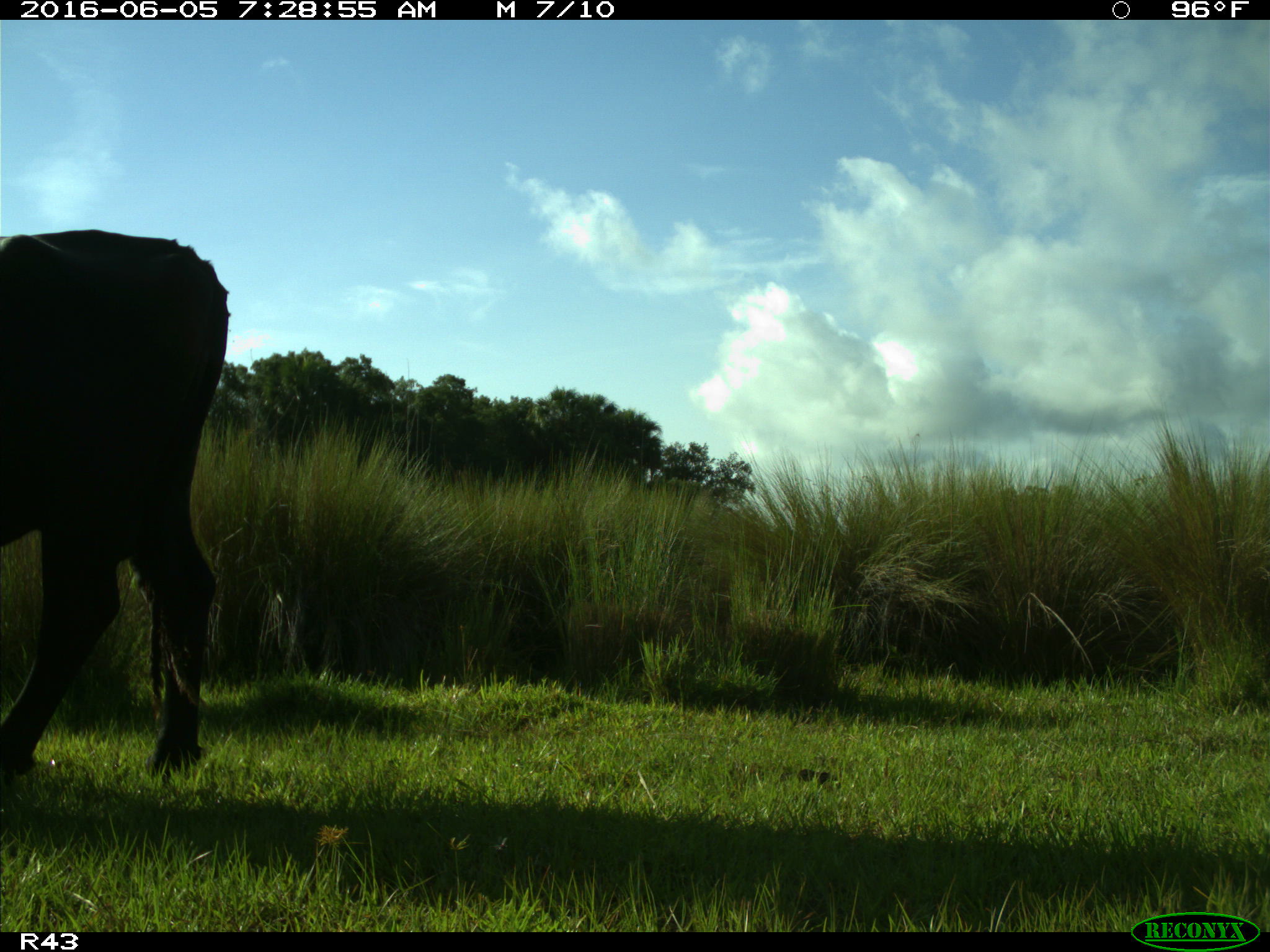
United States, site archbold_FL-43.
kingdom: Animalia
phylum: Chordata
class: Mammalia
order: Artiodactyla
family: Bovidae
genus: Bos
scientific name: Bos taurus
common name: domestic cow